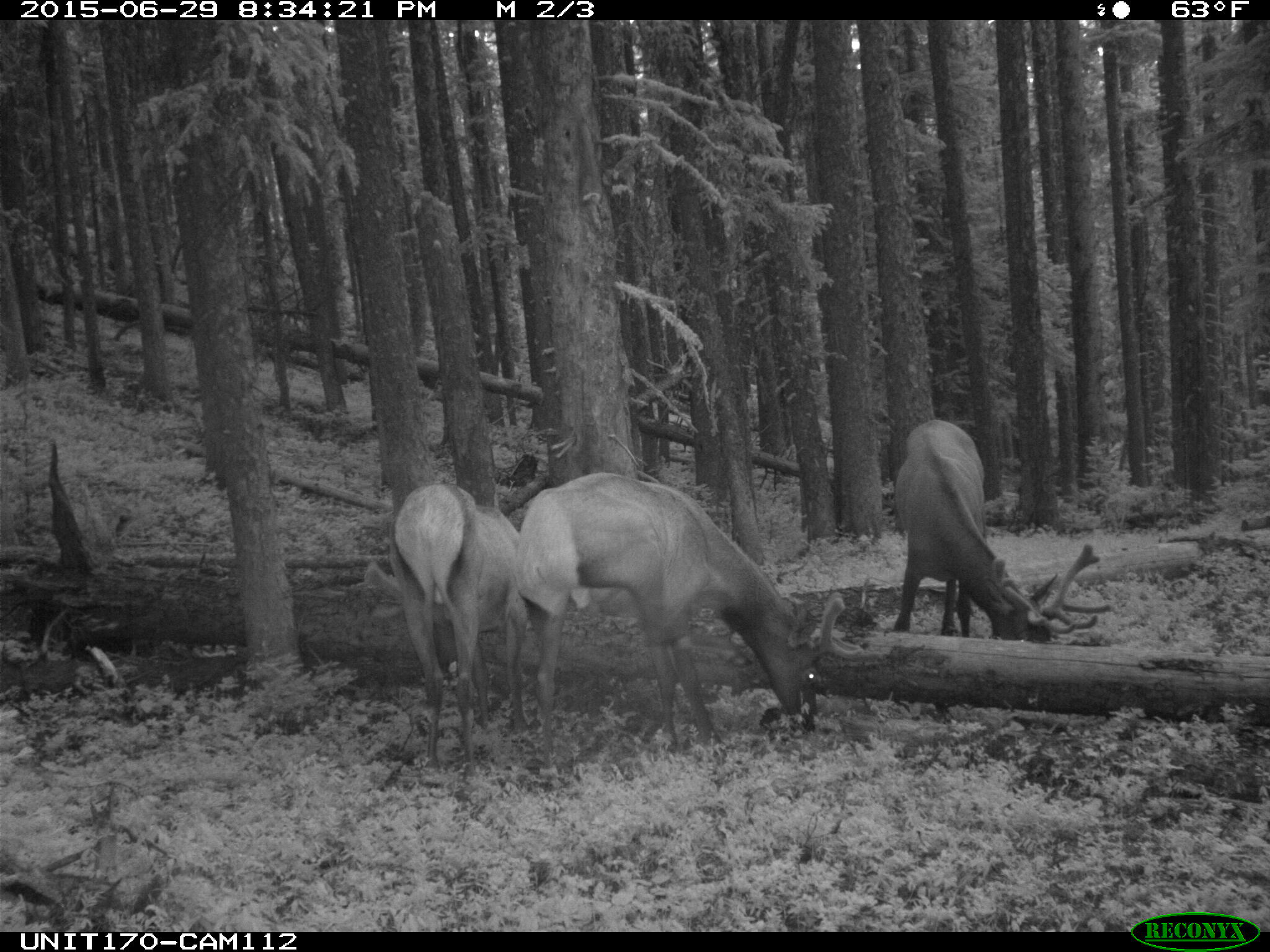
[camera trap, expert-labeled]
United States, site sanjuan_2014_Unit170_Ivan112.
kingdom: Animalia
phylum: Chordata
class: Mammalia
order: Artiodactyla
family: Cervidae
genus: Cervus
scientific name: Cervus elaphus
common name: red deer